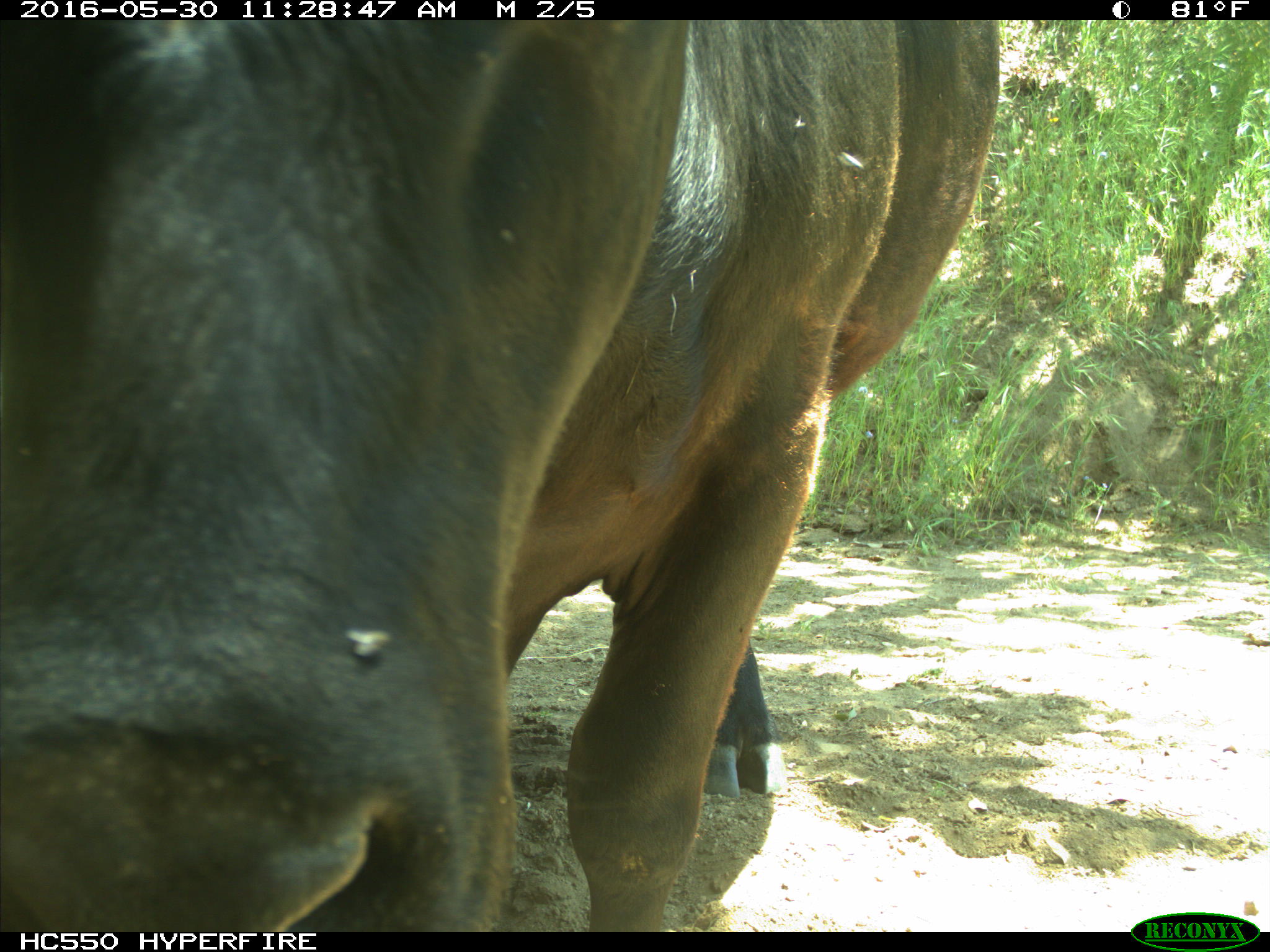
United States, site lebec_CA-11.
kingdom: Animalia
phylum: Chordata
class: Mammalia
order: Artiodactyla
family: Bovidae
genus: Bos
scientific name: Bos taurus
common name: domestic cow